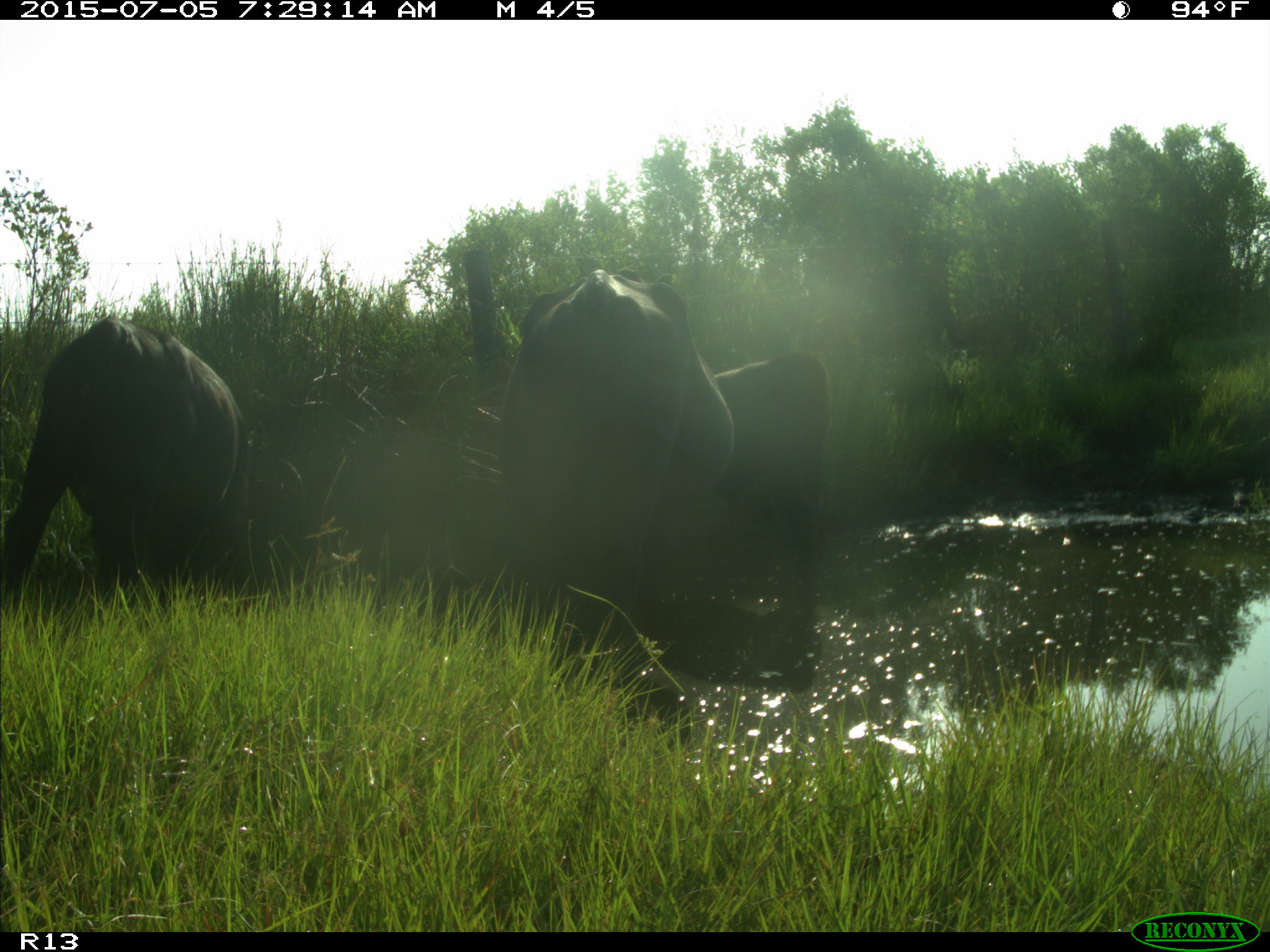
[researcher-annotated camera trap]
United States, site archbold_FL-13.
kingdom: Animalia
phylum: Chordata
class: Mammalia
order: Artiodactyla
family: Bovidae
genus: Bos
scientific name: Bos taurus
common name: domestic cow